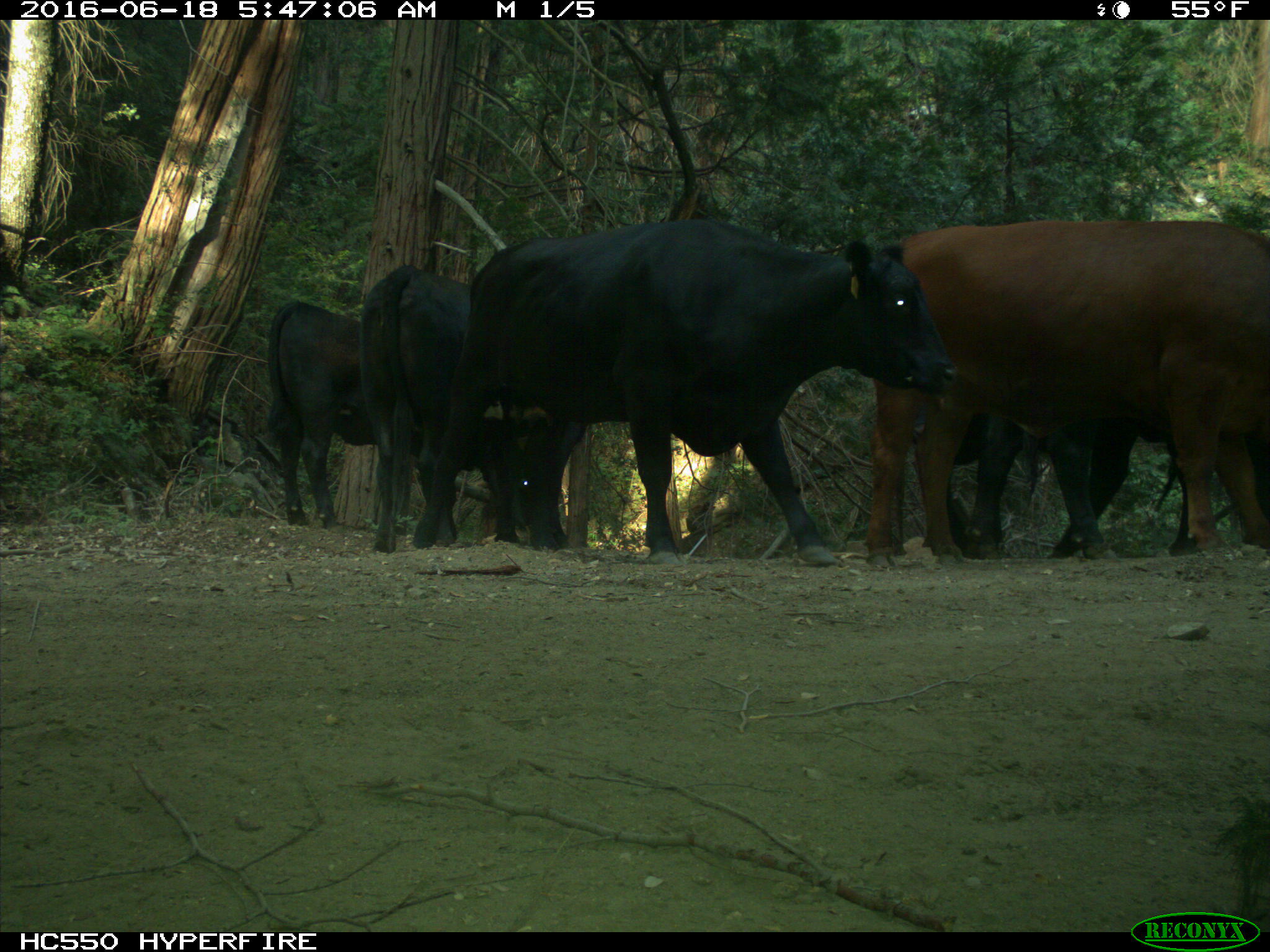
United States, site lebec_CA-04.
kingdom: Animalia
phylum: Chordata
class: Mammalia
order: Artiodactyla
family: Bovidae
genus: Bos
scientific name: Bos taurus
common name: domestic cow